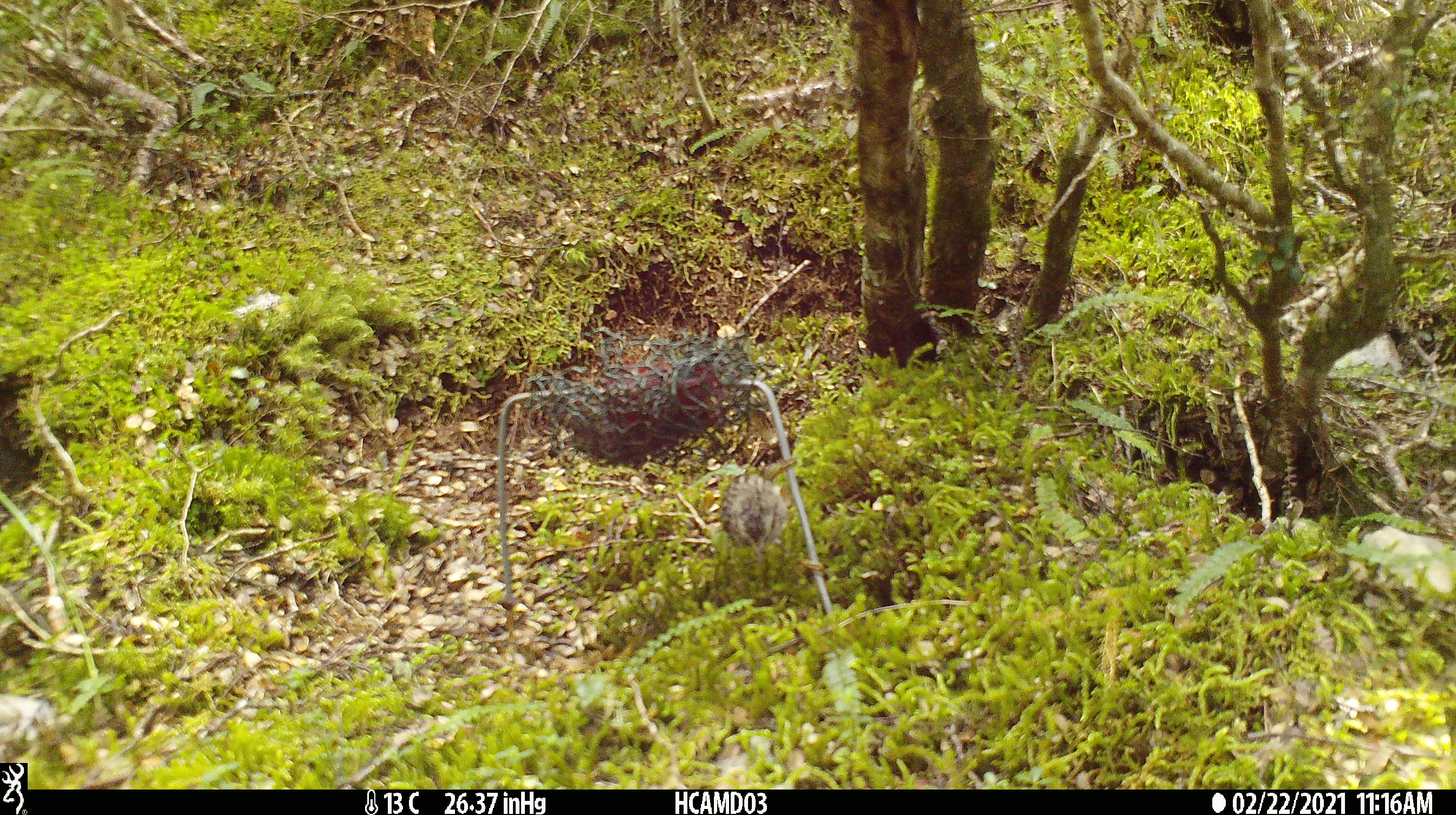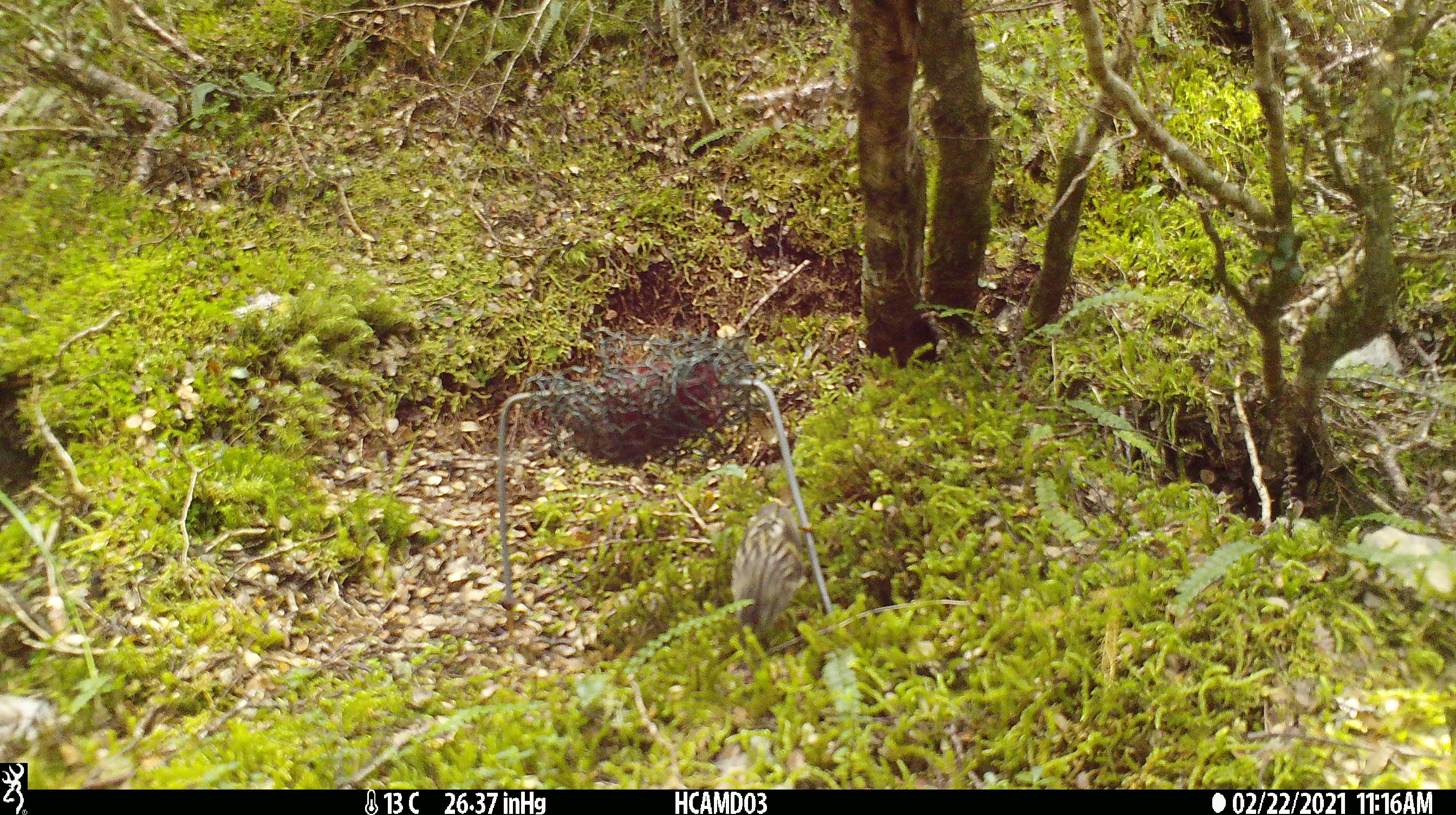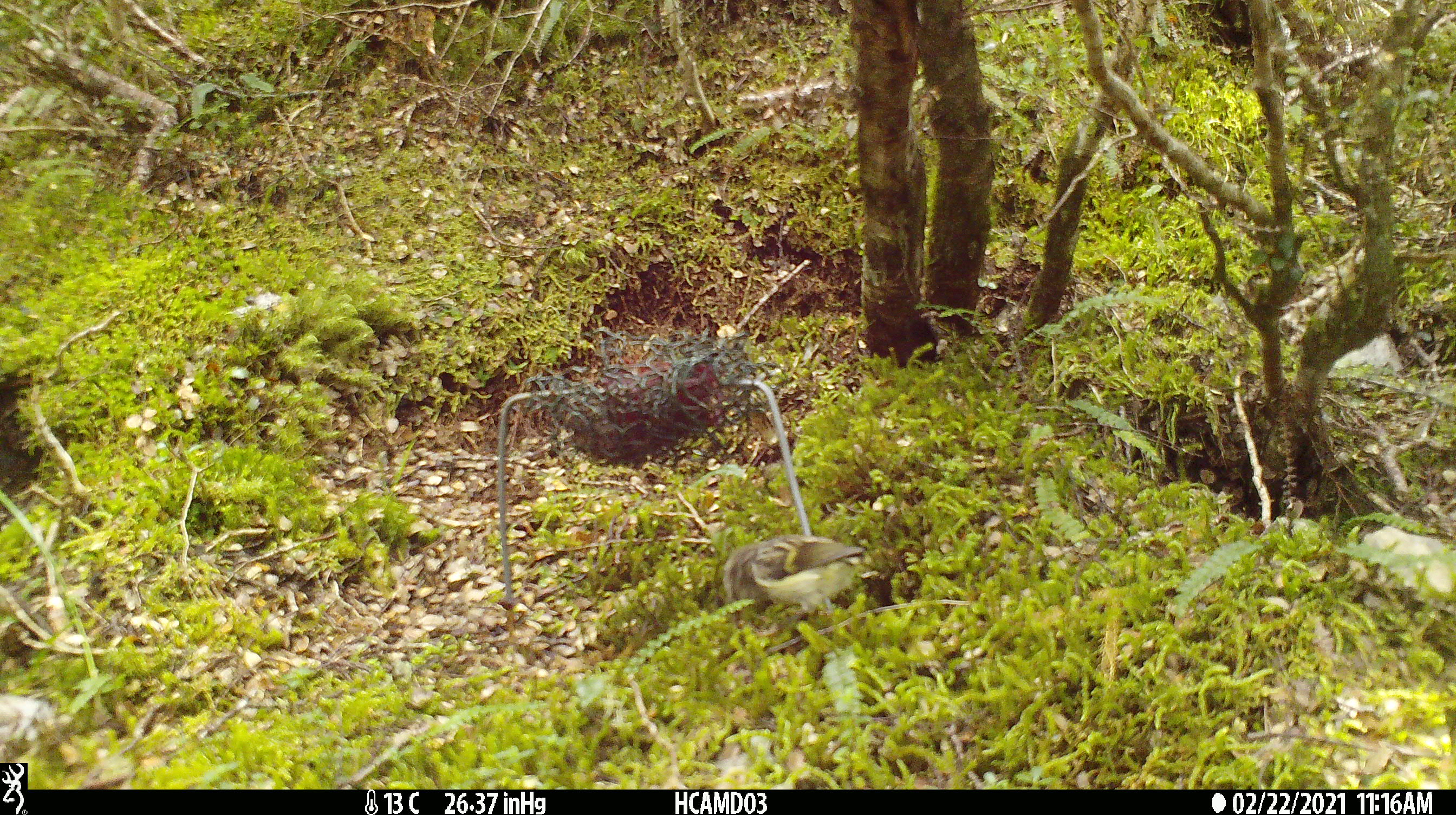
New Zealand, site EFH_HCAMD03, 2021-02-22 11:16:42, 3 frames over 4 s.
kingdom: Animalia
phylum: Chordata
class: Aves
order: Passeriformes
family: Acanthisittidae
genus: Acanthisitta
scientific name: Acanthisitta chloris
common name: rifleman